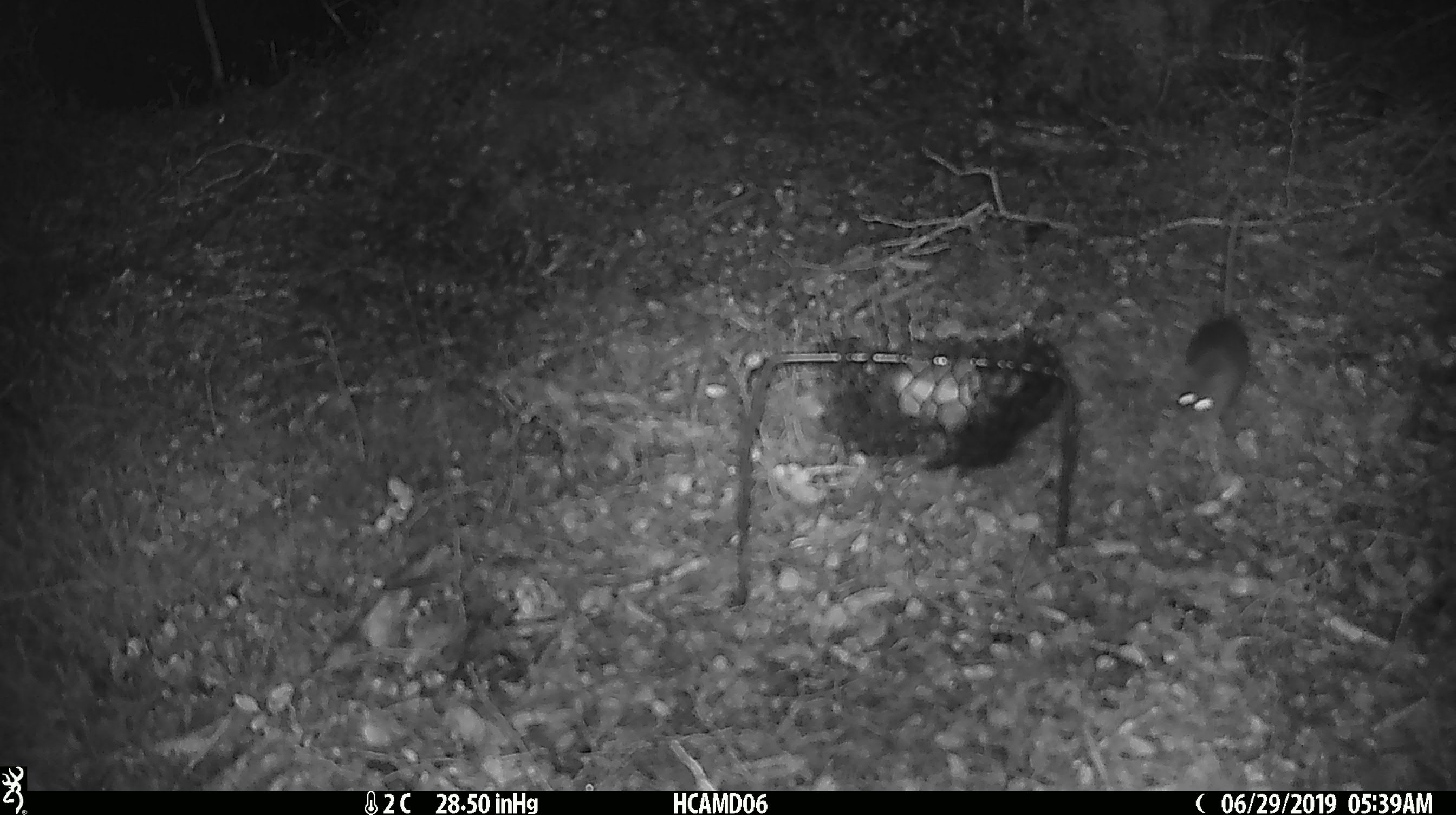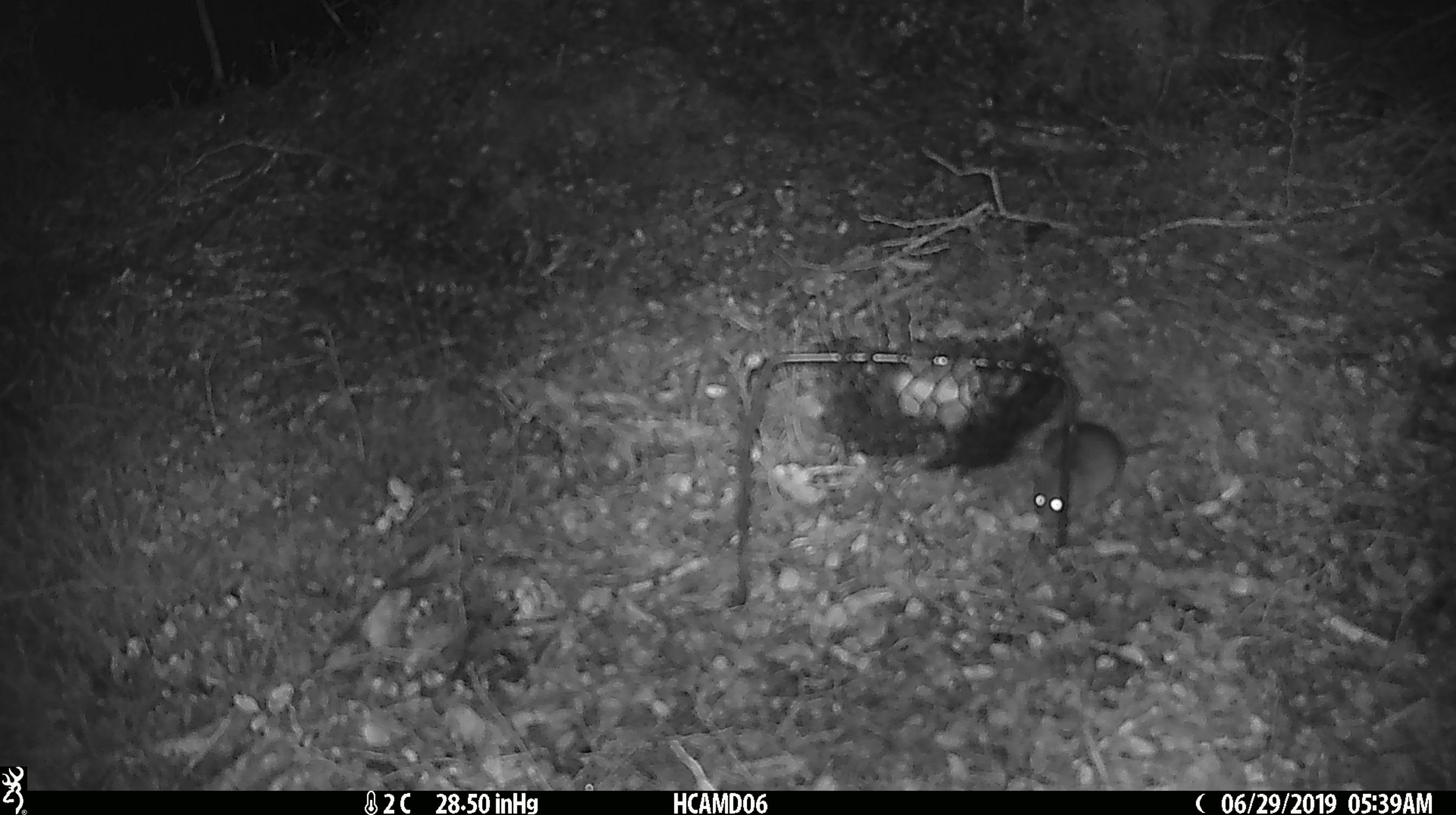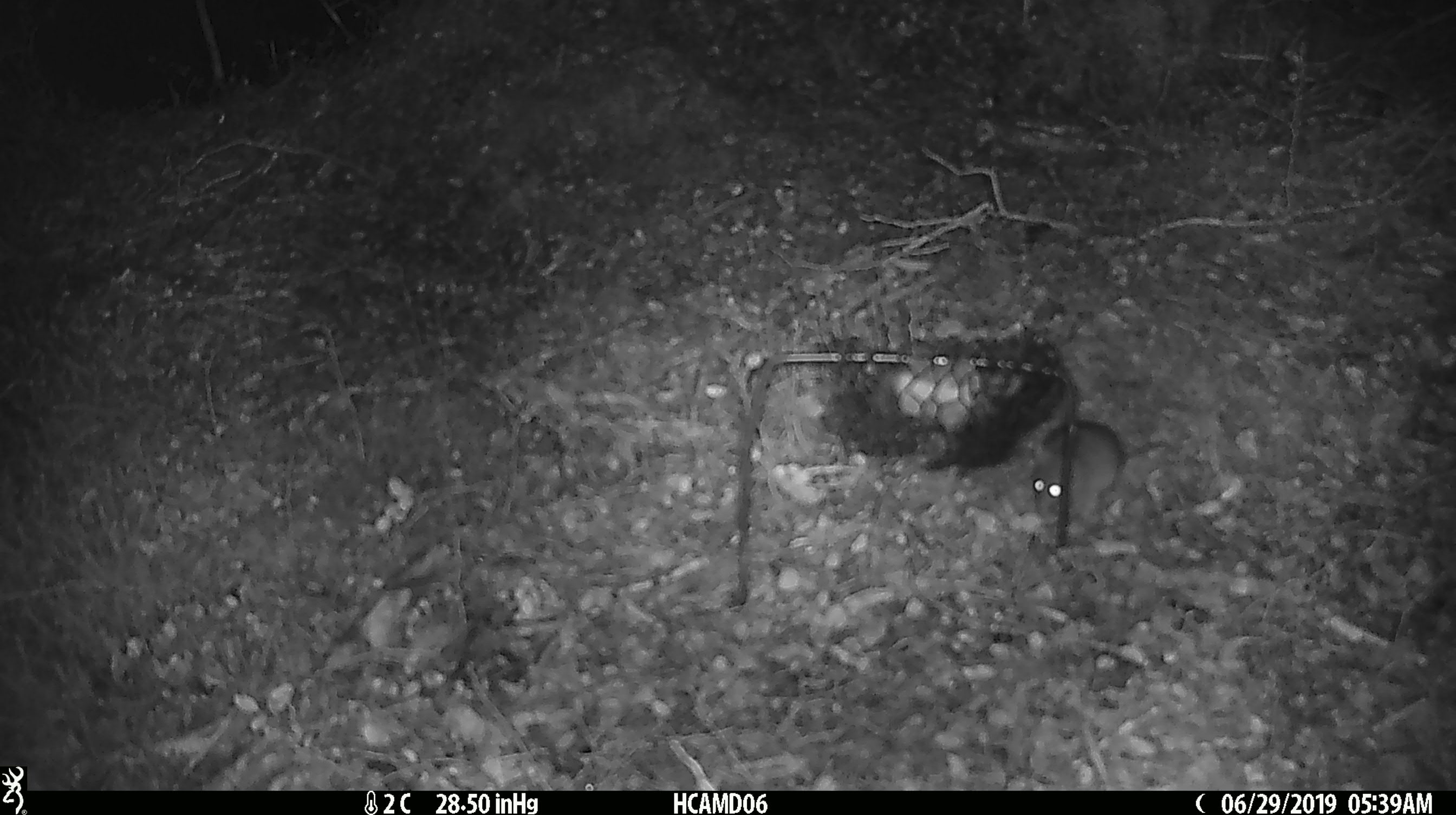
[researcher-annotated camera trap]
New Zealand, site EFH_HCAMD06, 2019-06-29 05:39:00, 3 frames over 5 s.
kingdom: Animalia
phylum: Chordata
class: Mammalia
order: Rodentia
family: Muridae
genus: Mus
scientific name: Mus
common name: mouse